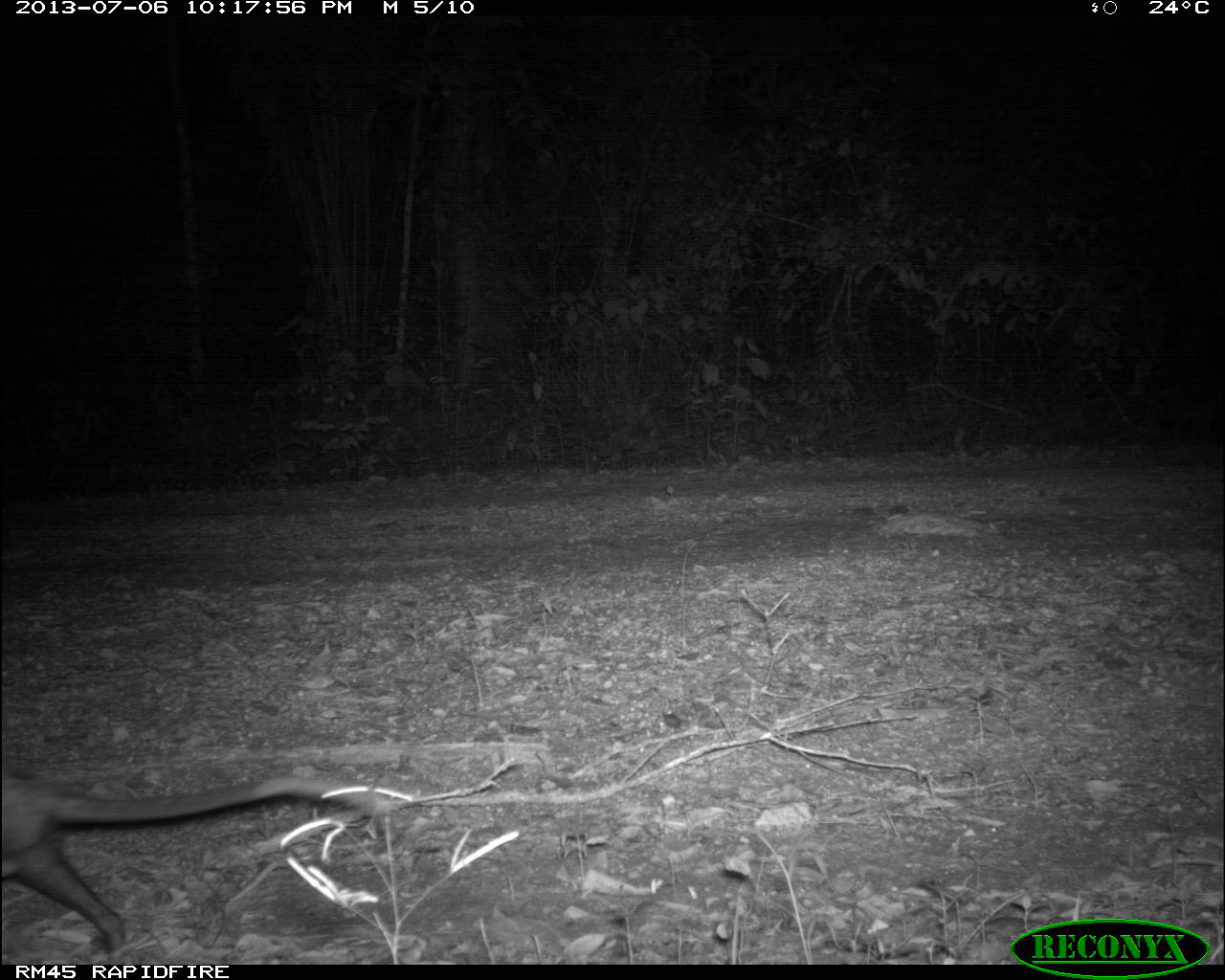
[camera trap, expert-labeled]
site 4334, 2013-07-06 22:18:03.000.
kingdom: Animalia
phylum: Chordata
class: Mammalia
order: Didelphimorphia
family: Didelphidae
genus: Didelphis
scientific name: Didelphis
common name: american opossums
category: didelphis sp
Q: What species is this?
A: Didelphis sp (american opossums) (Didelphis).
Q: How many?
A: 1.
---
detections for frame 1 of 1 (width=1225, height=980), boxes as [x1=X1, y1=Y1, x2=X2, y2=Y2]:
didelphis sp: [x1=0, y1=767, x2=382, y2=961]